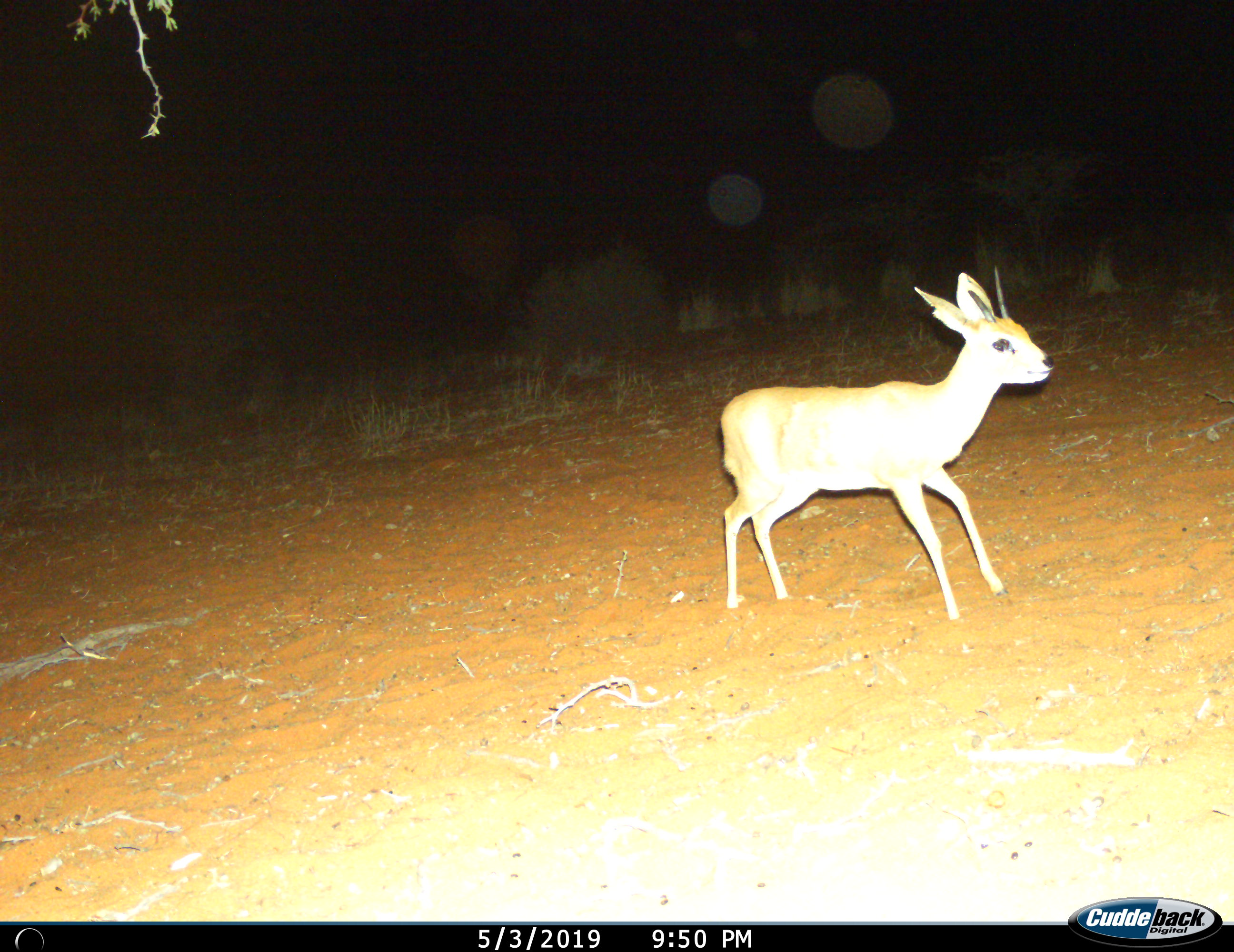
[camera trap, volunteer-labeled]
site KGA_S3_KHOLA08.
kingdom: Animalia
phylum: Chordata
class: Mammalia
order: Artiodactyla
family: Bovidae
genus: Raphicerus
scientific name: Raphicerus campestris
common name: steenbok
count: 1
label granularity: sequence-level